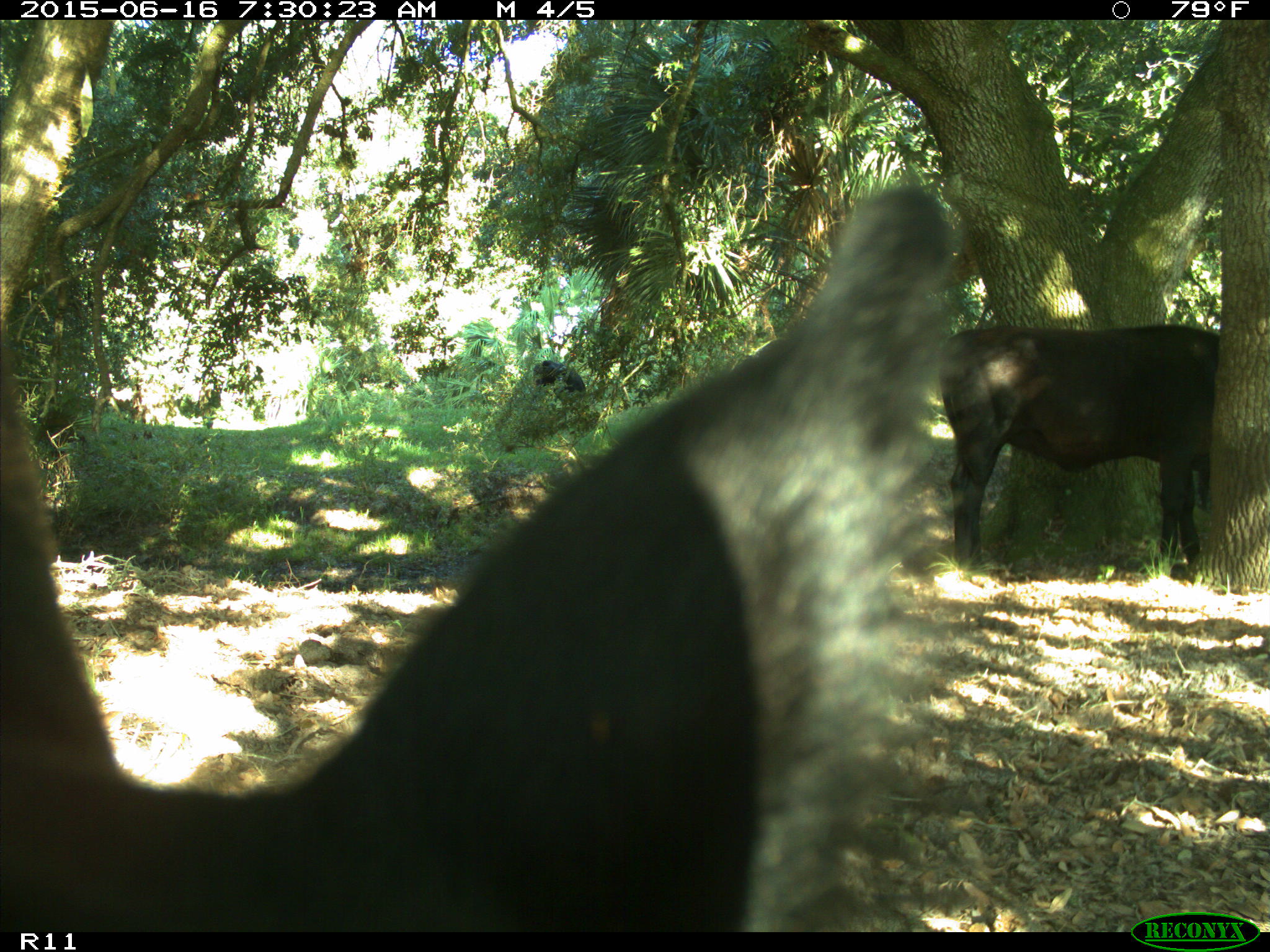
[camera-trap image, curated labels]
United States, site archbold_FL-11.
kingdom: Animalia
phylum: Chordata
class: Mammalia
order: Artiodactyla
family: Bovidae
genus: Bos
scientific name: Bos taurus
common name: domestic cow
Bos taurus (domestic cow).